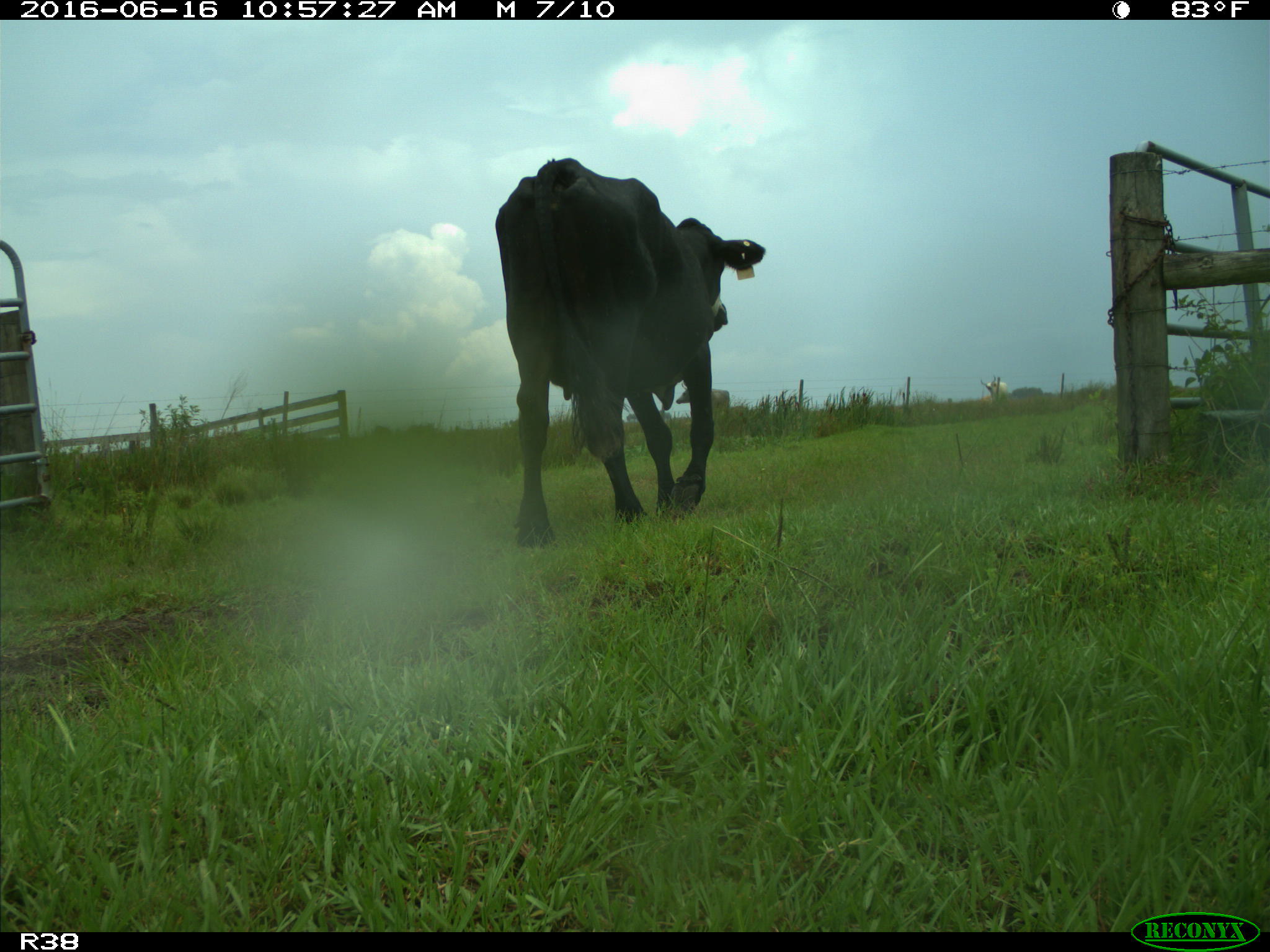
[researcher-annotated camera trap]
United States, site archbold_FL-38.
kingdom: Animalia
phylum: Chordata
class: Mammalia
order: Artiodactyla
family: Bovidae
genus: Bos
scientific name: Bos taurus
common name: domestic cow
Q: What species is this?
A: Bos taurus (domestic cow).